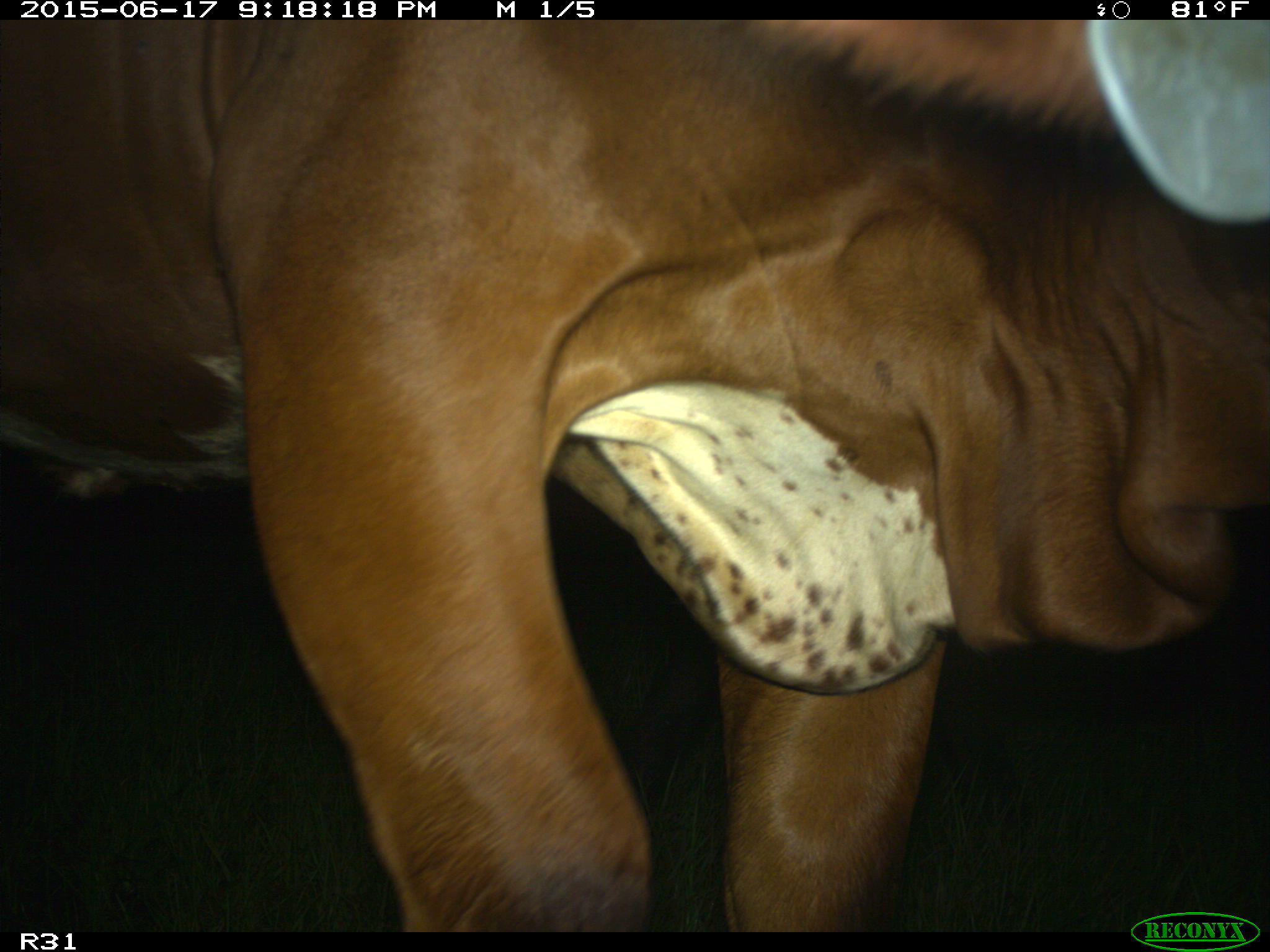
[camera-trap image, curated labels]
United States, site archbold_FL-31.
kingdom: Animalia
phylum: Chordata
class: Mammalia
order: Artiodactyla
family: Bovidae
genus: Bos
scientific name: Bos taurus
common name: domestic cow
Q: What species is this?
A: Bos taurus (domestic cow).